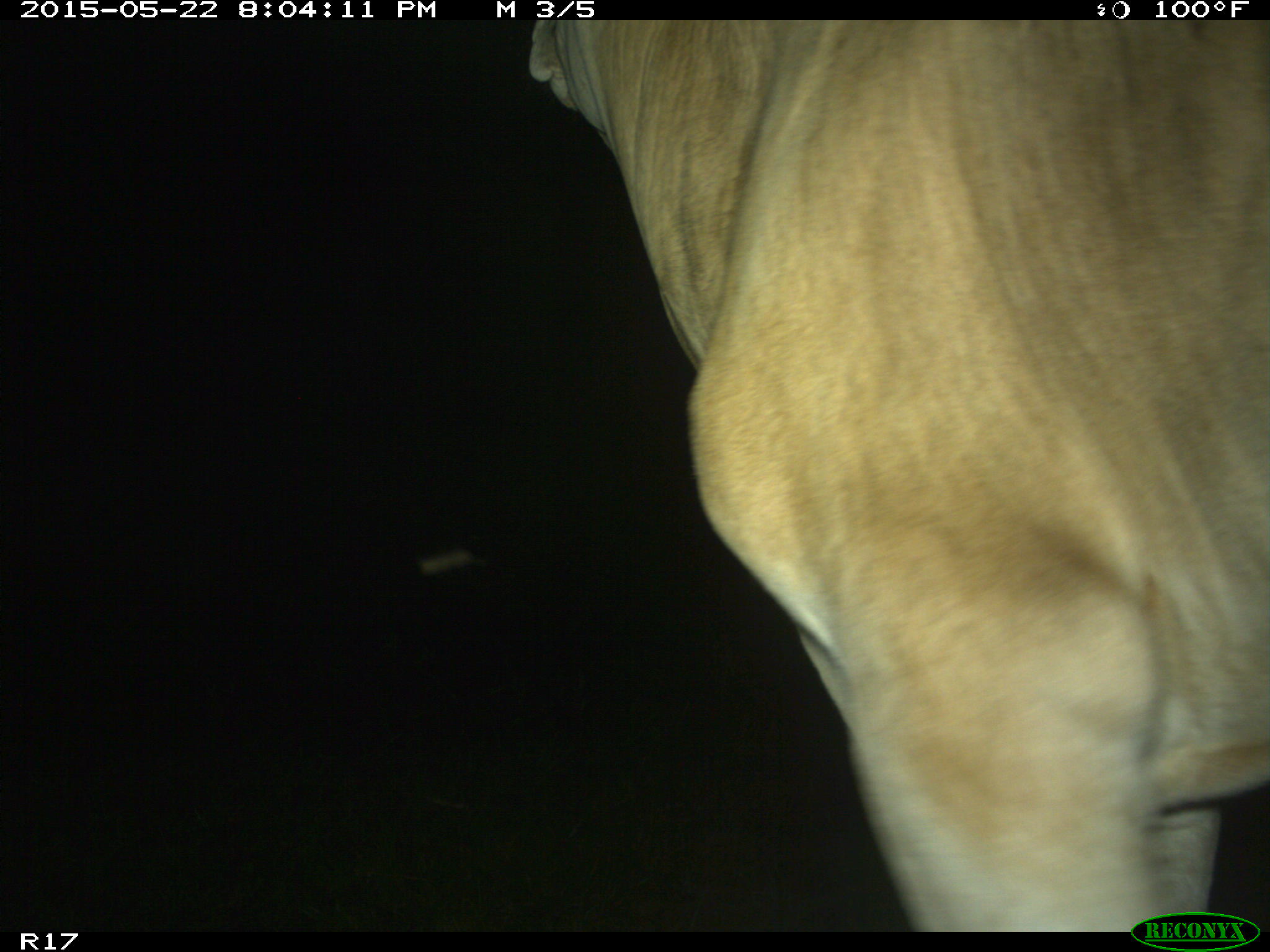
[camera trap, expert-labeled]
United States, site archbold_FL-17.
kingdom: Animalia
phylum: Chordata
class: Mammalia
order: Artiodactyla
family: Bovidae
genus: Bos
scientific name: Bos taurus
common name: domestic cow